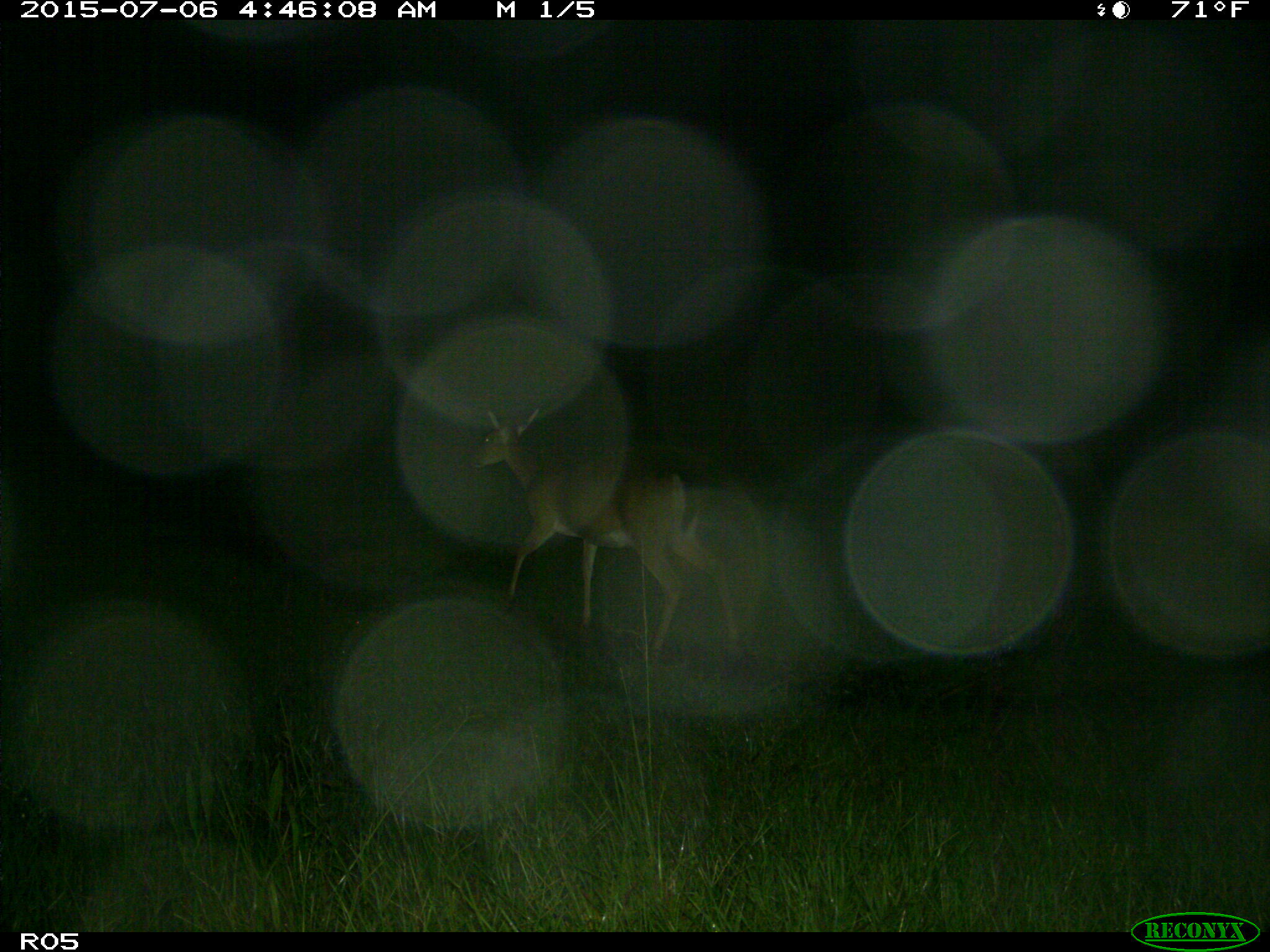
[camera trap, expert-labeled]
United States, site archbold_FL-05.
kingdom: Animalia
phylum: Chordata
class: Mammalia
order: Artiodactyla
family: Cervidae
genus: Odocoileus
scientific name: Odocoileus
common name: deer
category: unidentified deer